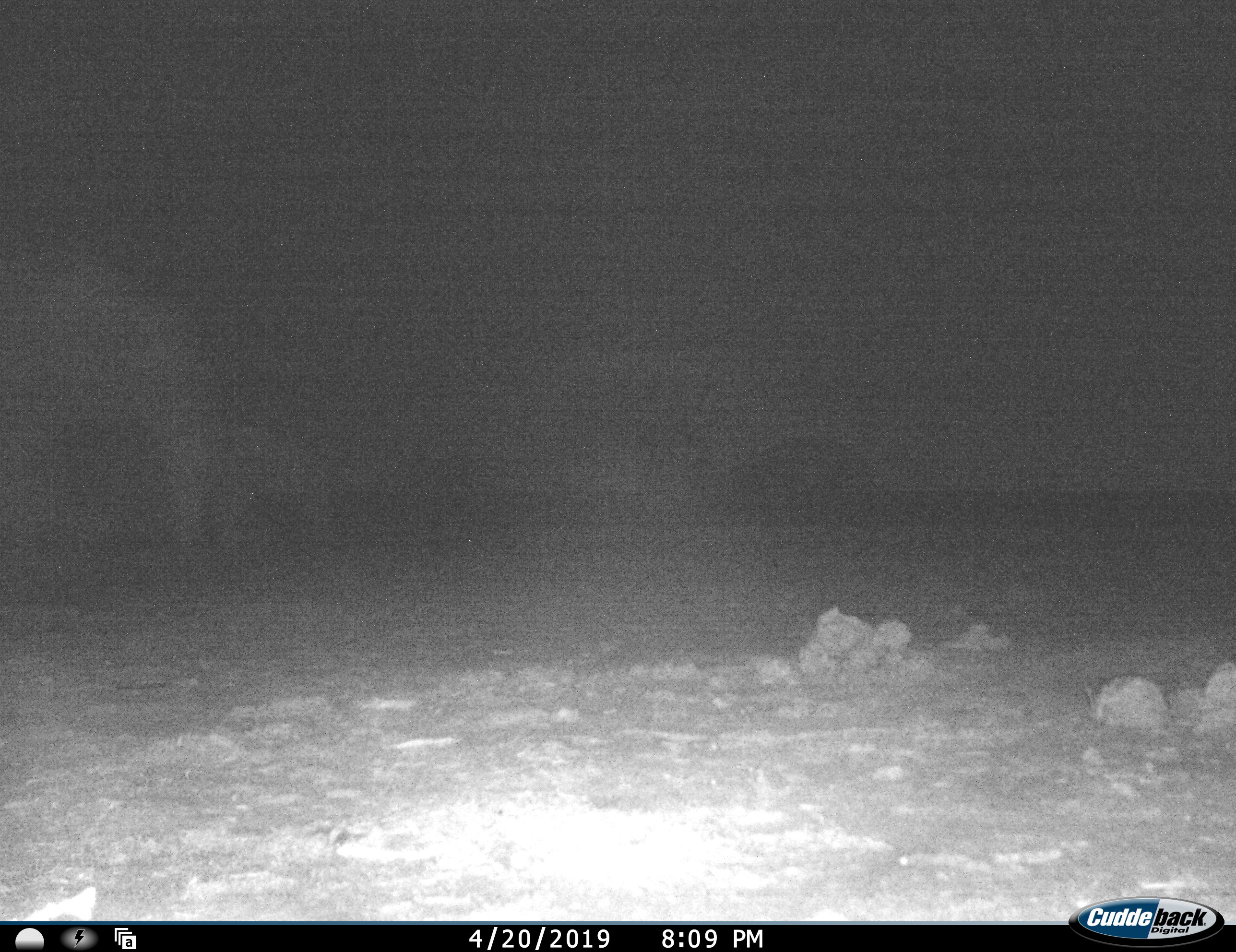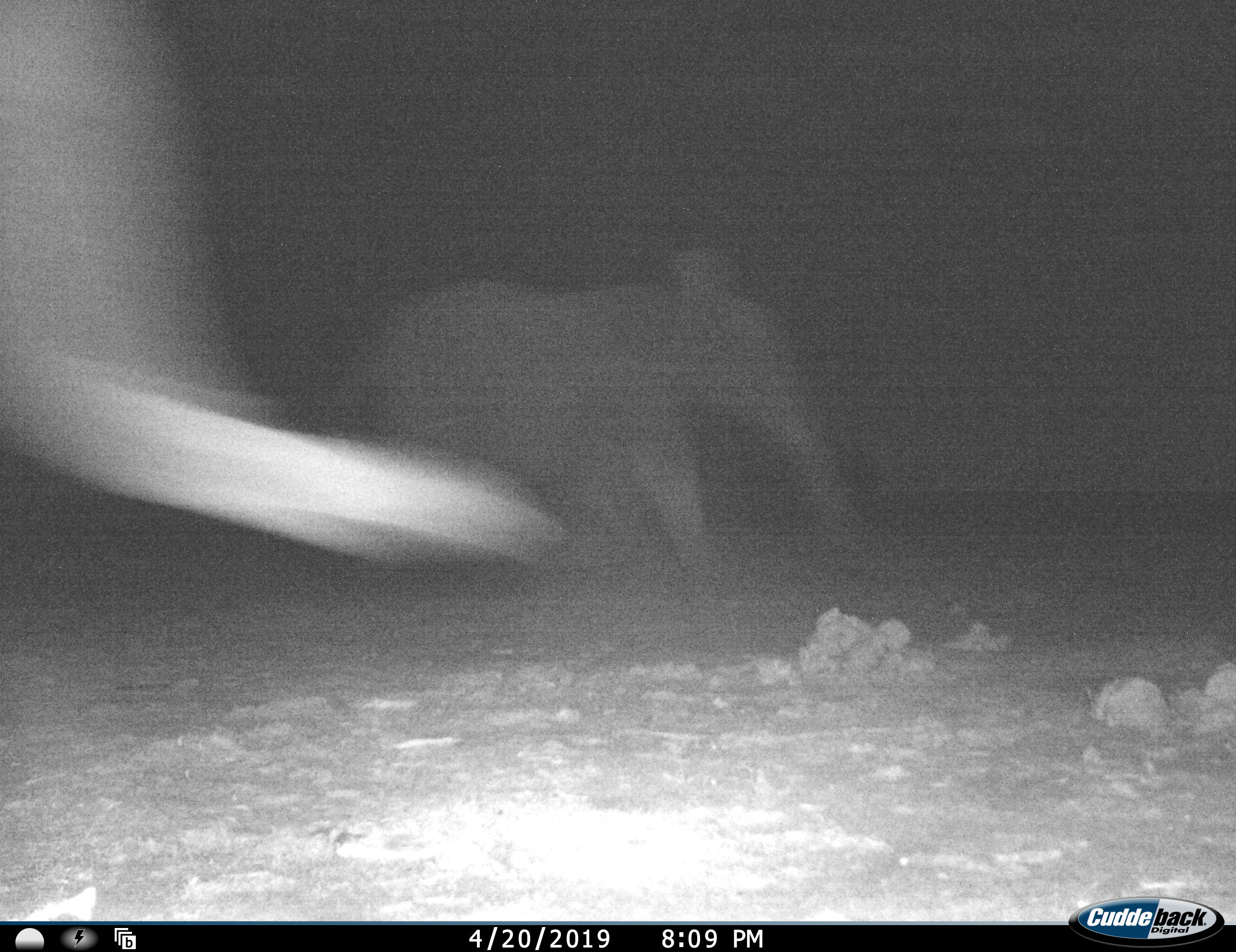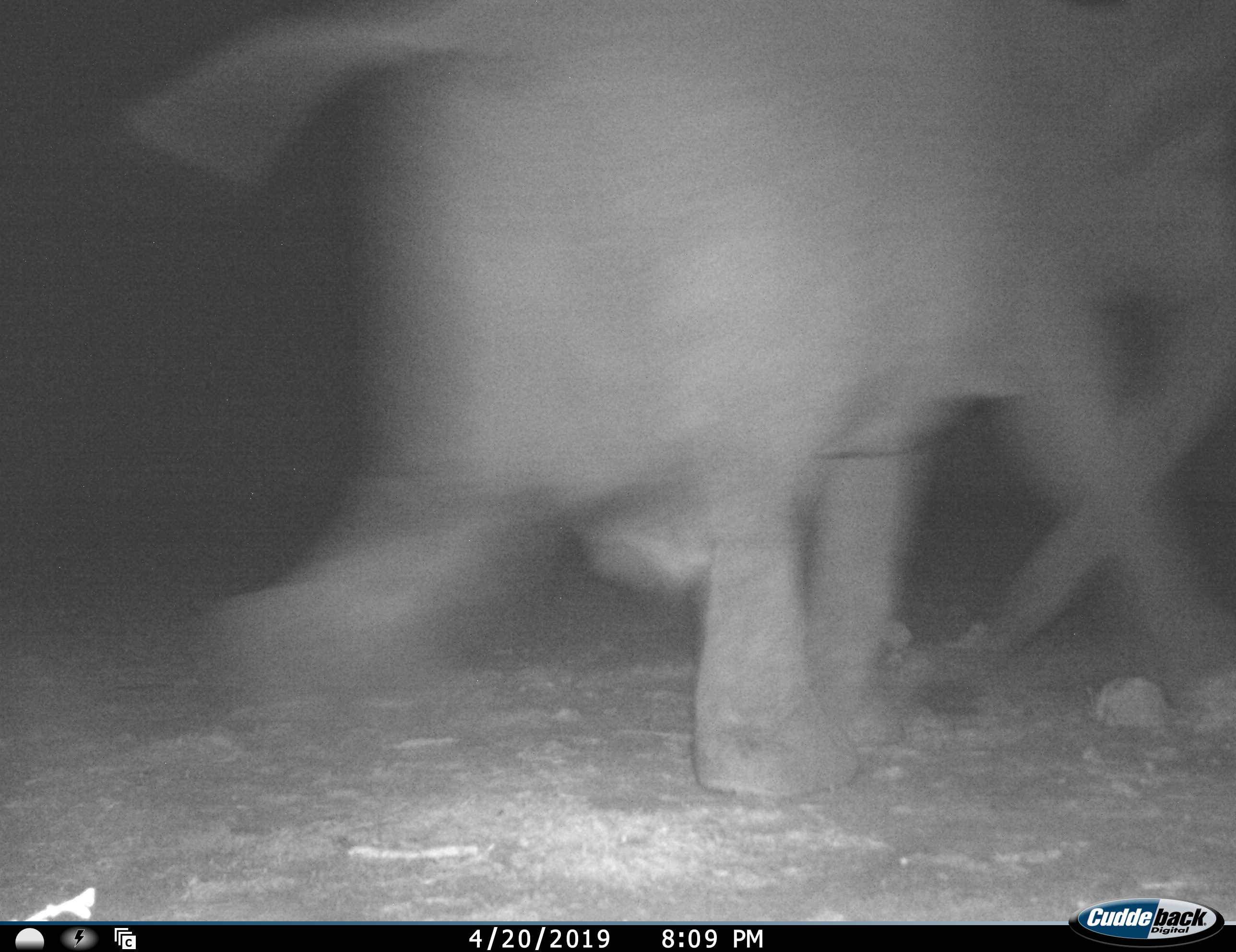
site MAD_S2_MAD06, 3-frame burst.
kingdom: Animalia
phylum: Chordata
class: Mammalia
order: Proboscidea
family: Elephantidae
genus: Loxodonta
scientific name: Loxodonta africana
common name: african bush elephant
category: elephant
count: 2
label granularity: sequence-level